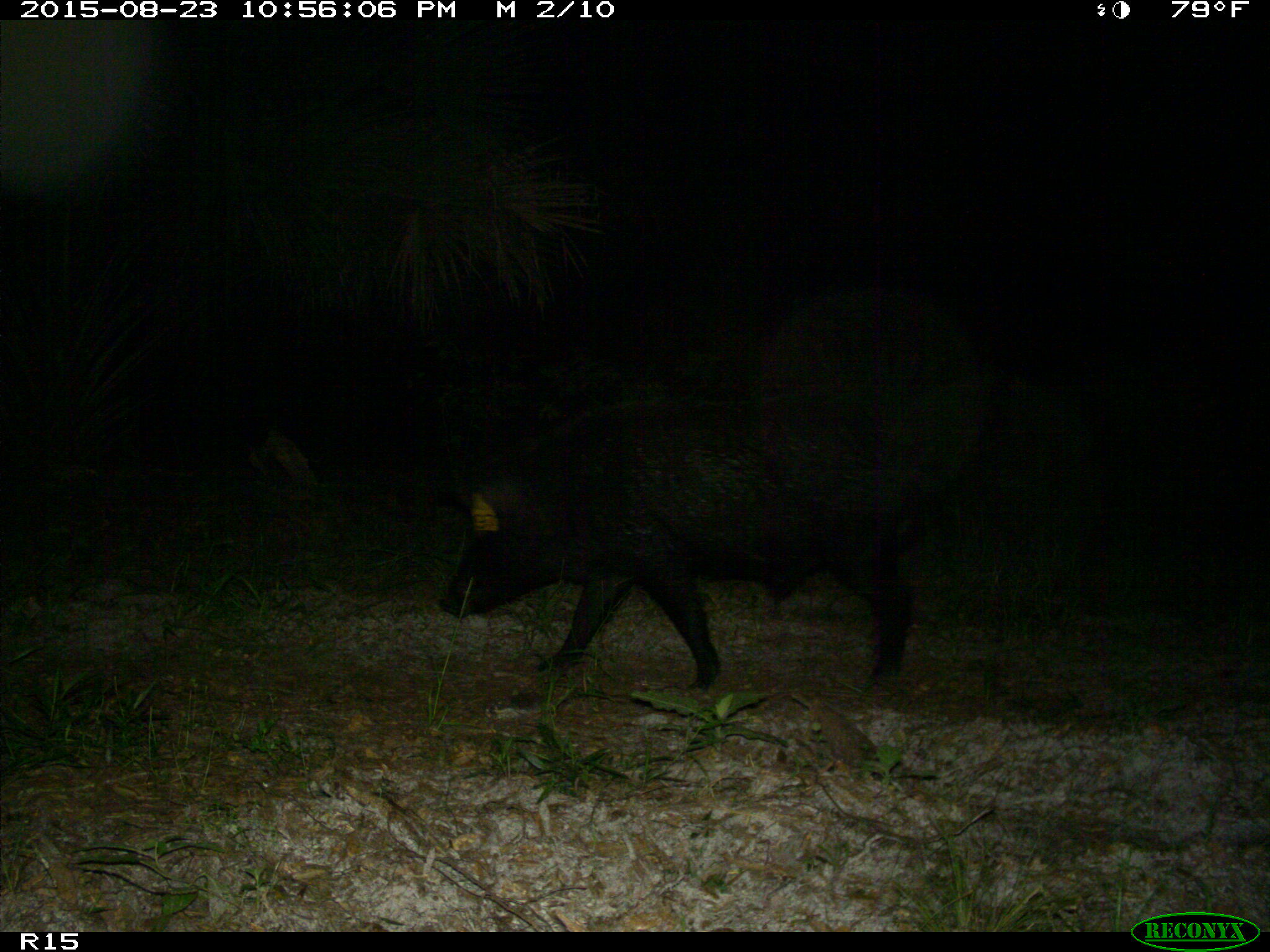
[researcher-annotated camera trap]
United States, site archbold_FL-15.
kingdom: Animalia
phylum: Chordata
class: Mammalia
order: Artiodactyla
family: Suidae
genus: Sus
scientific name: Sus scrofa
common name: wild boar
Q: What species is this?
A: Sus scrofa (wild boar).